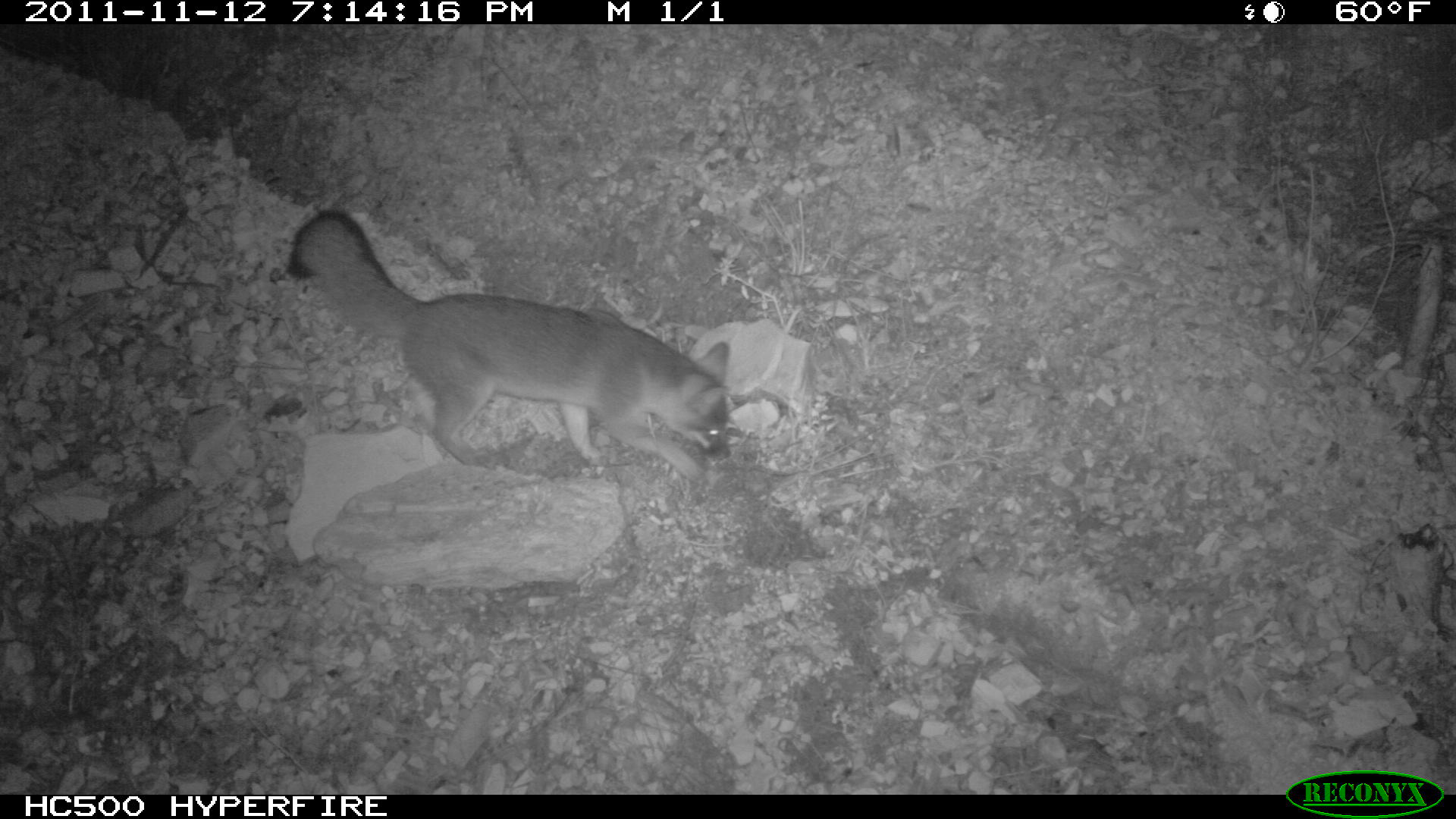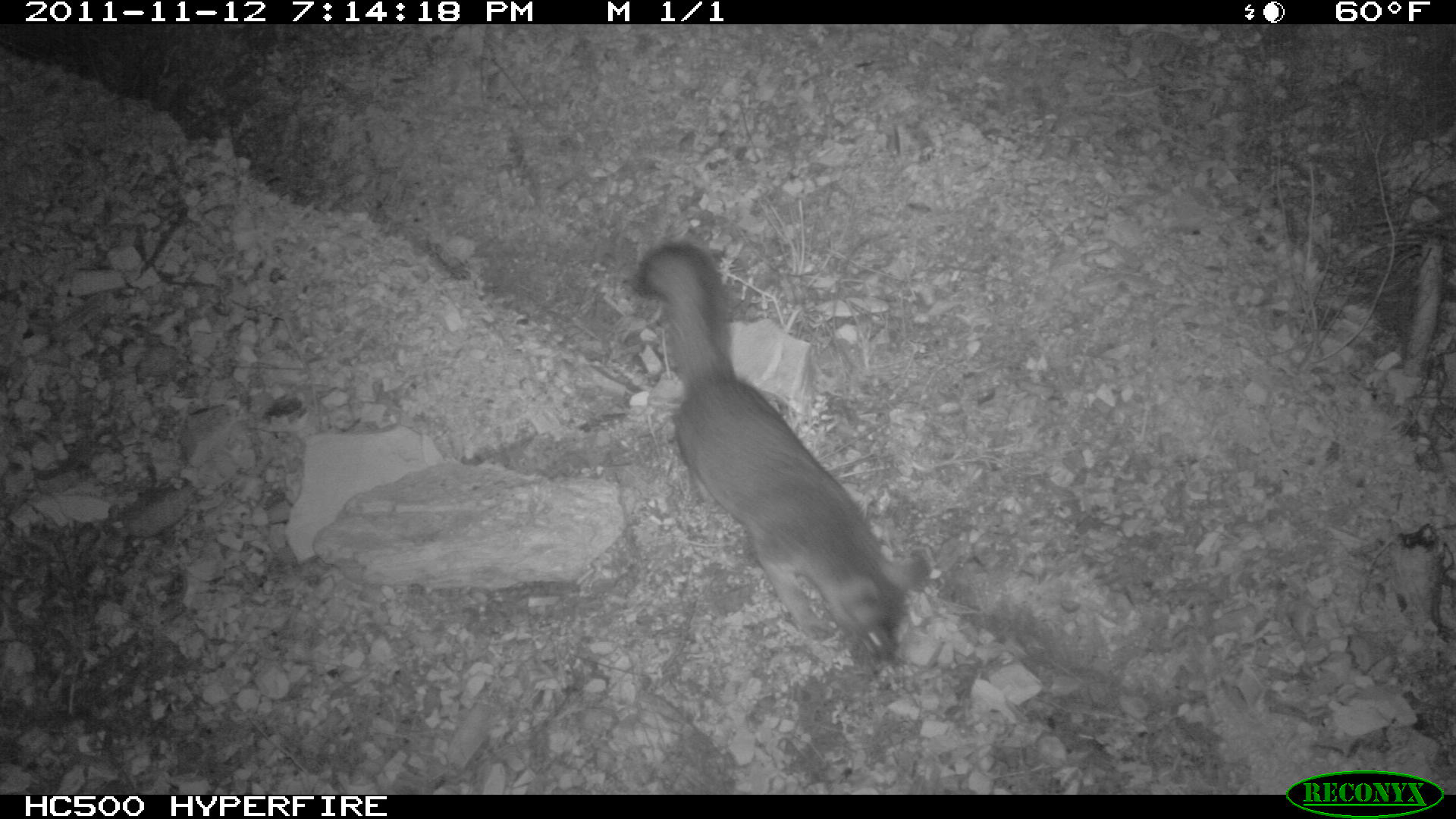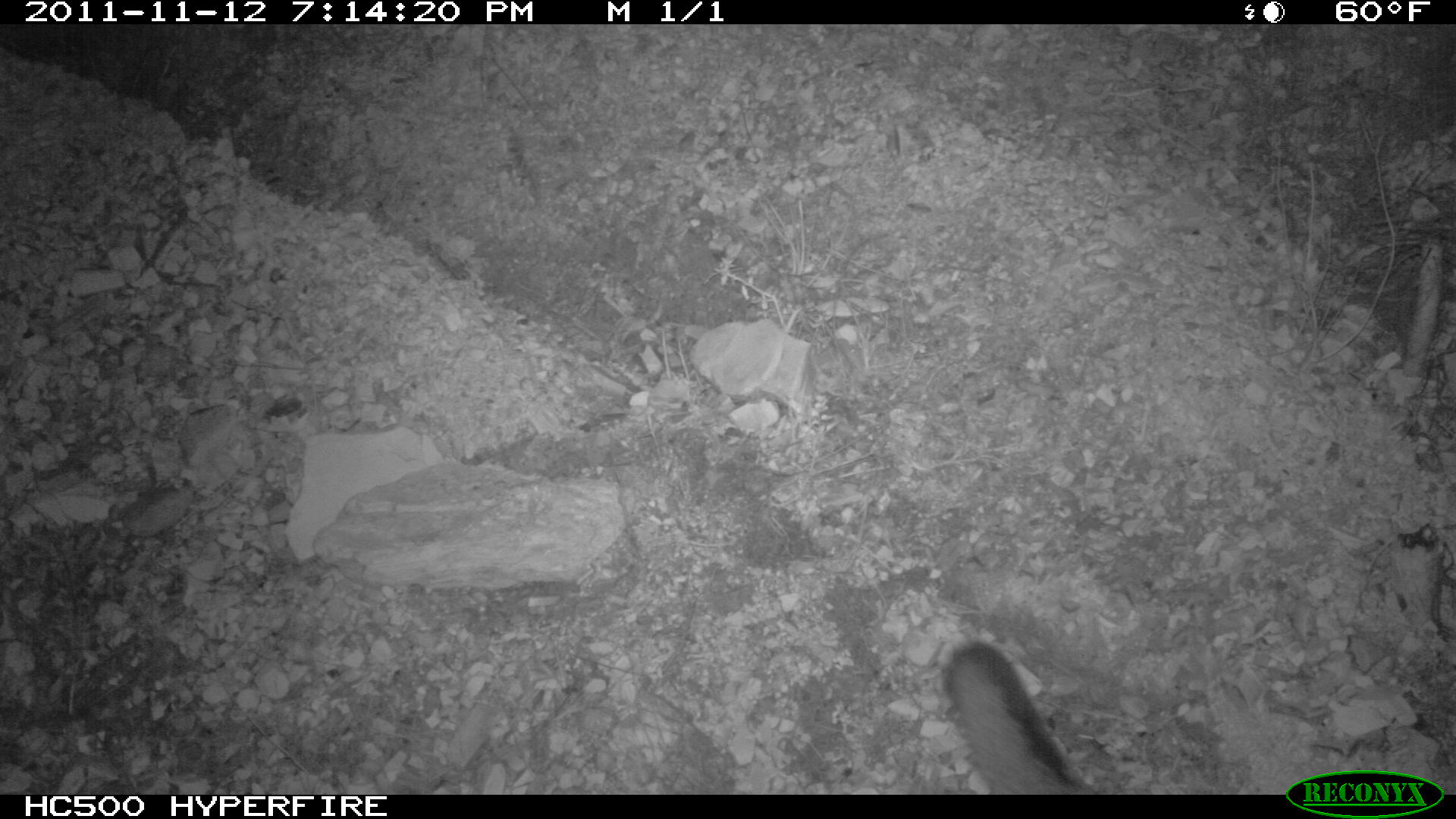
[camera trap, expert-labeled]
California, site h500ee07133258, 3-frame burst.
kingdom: Animalia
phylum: Chordata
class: Mammalia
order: Carnivora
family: Canidae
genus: Urocyon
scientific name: Urocyon littoralis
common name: island fox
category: fox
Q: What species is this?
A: Fox (island fox) (Urocyon littoralis).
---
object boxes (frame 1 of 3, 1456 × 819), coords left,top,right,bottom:
fox: 287,210,731,488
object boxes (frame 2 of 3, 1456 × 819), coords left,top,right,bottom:
fox: 634,240,928,673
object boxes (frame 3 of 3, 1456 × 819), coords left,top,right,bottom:
fox: 941,641,1097,794